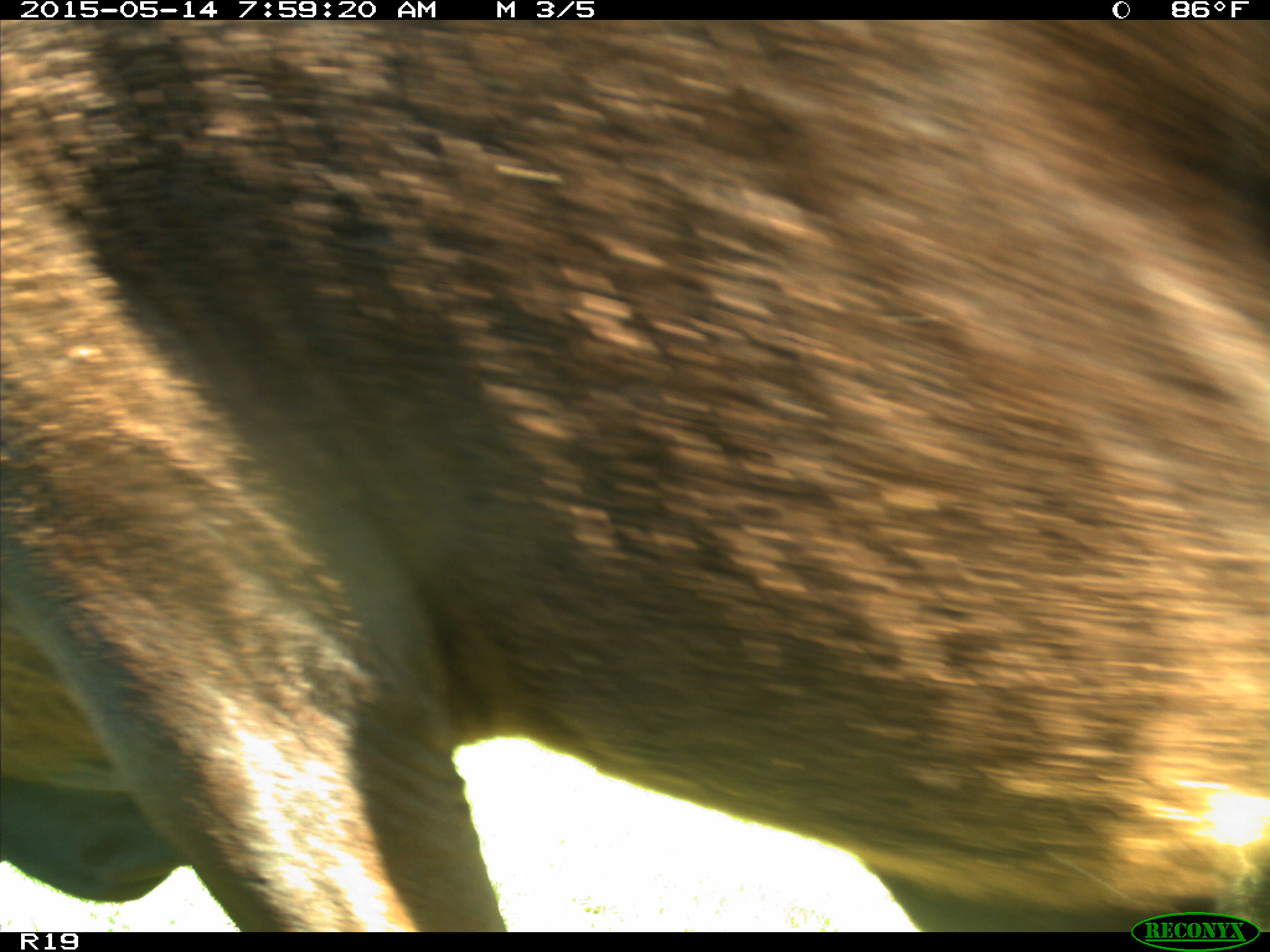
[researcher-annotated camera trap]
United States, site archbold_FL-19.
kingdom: Animalia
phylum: Chordata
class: Mammalia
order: Artiodactyla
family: Bovidae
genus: Bos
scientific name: Bos taurus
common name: domestic cow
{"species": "Bos taurus (domestic cow)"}